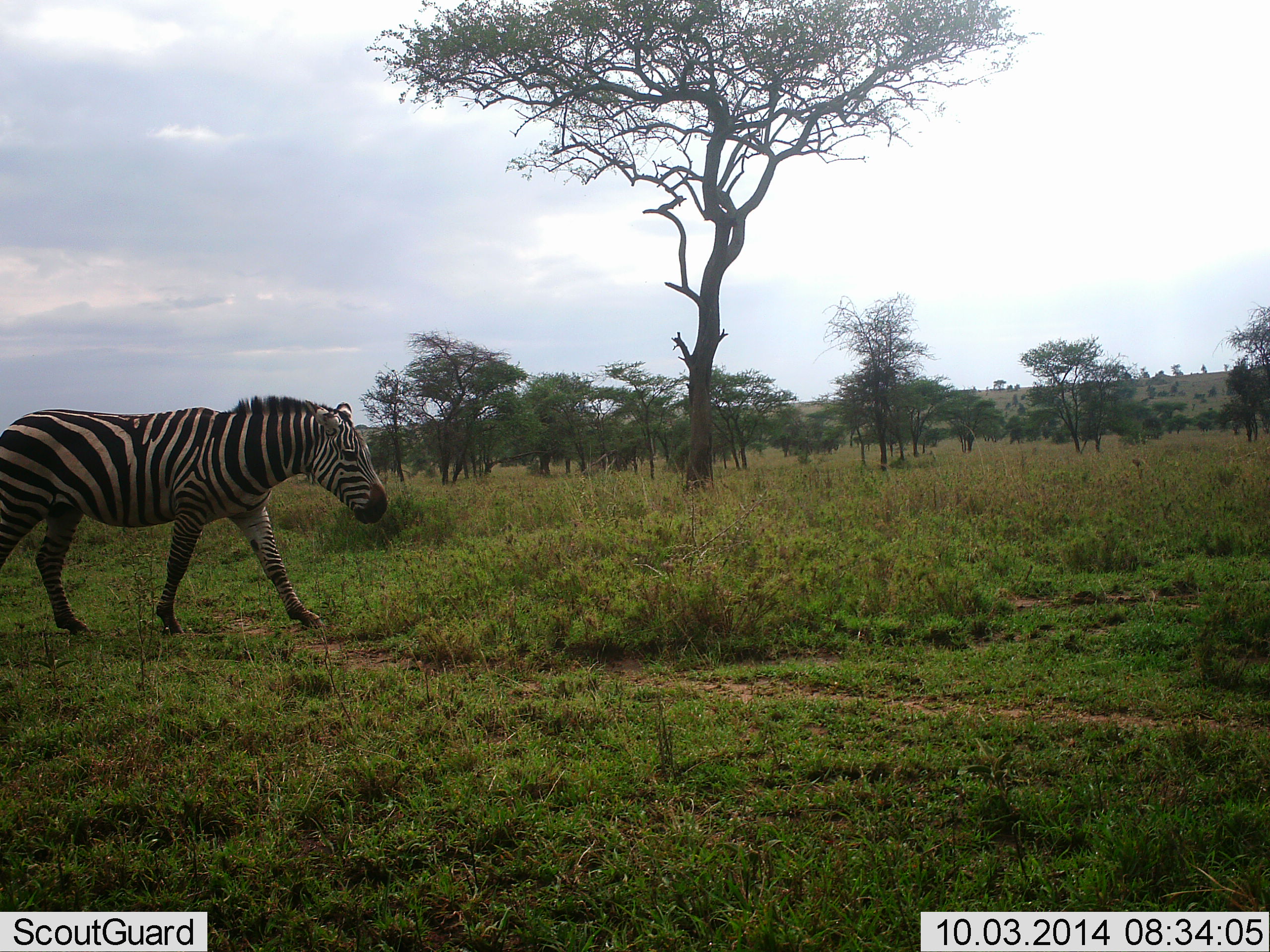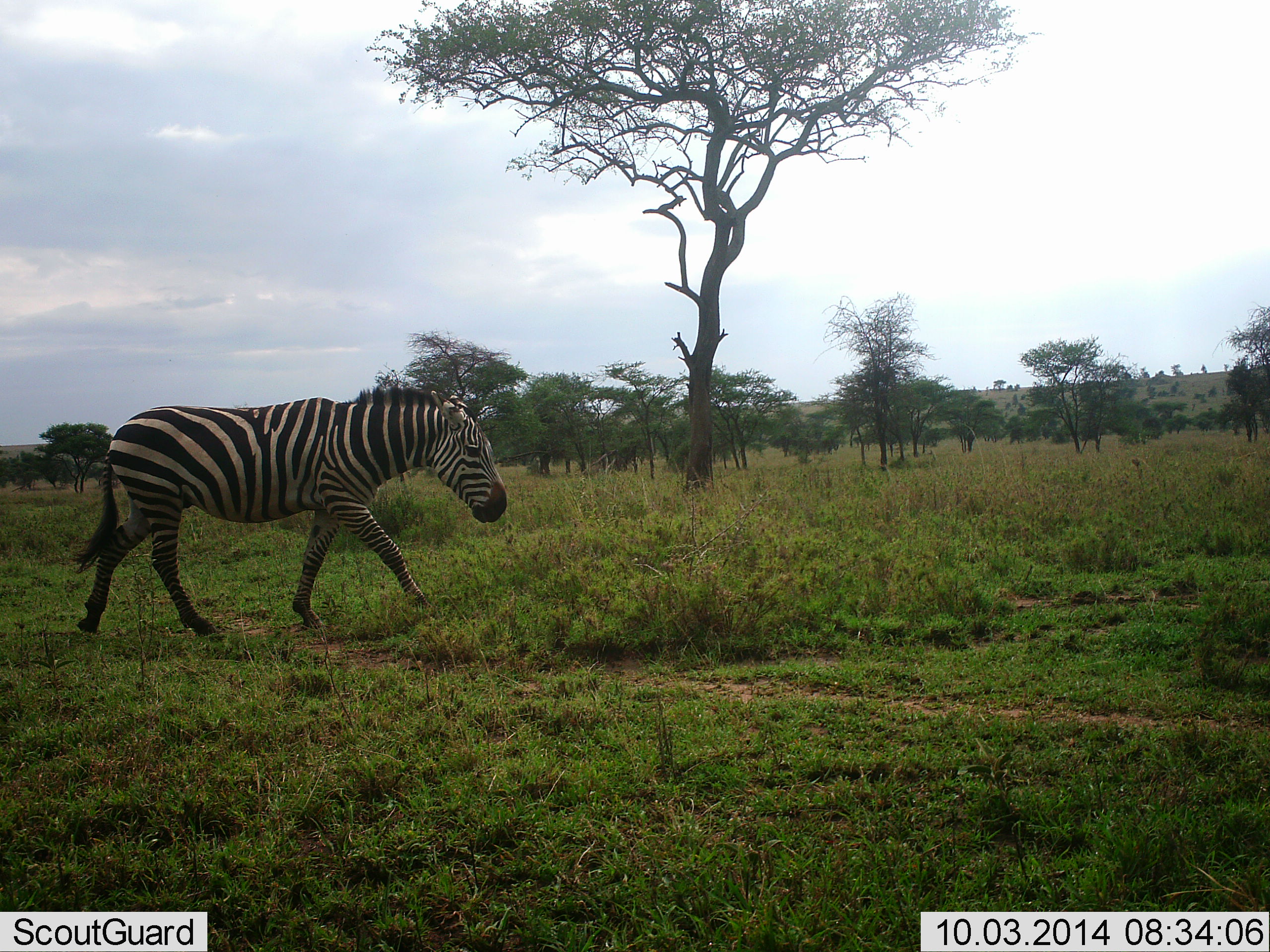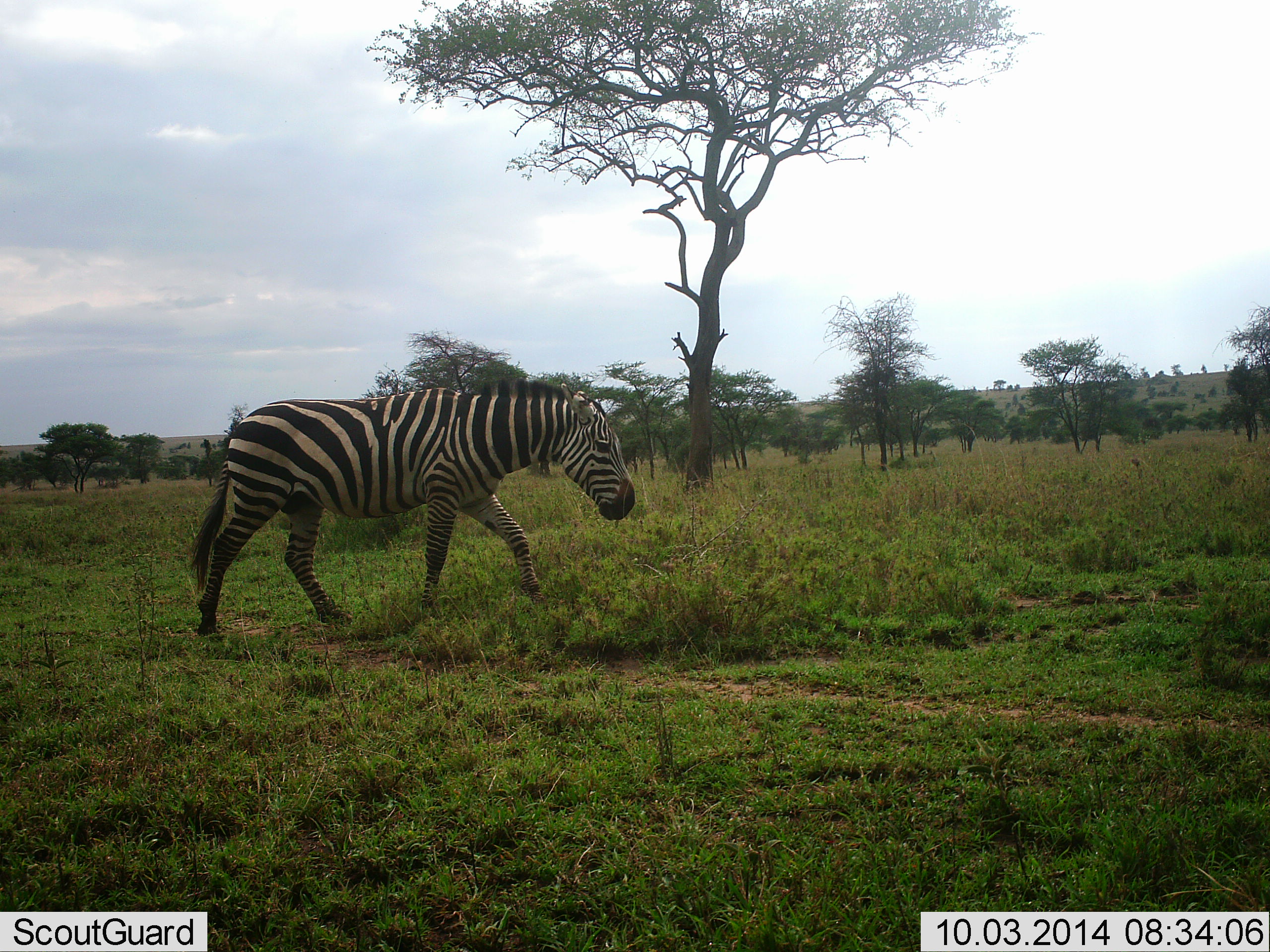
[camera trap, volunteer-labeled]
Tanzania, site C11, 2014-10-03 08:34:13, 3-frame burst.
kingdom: Animalia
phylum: Chordata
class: Mammalia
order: Perissodactyla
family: Equidae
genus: Equus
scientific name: Equus quagga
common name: plains zebra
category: zebra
Zebra (plains zebra) (Equus quagga), count 1. Behavior (volunteer vote fractions): standing 0%, resting 0%, moving 100%, interacting 0%. Young present (vote fraction): 0%. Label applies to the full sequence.